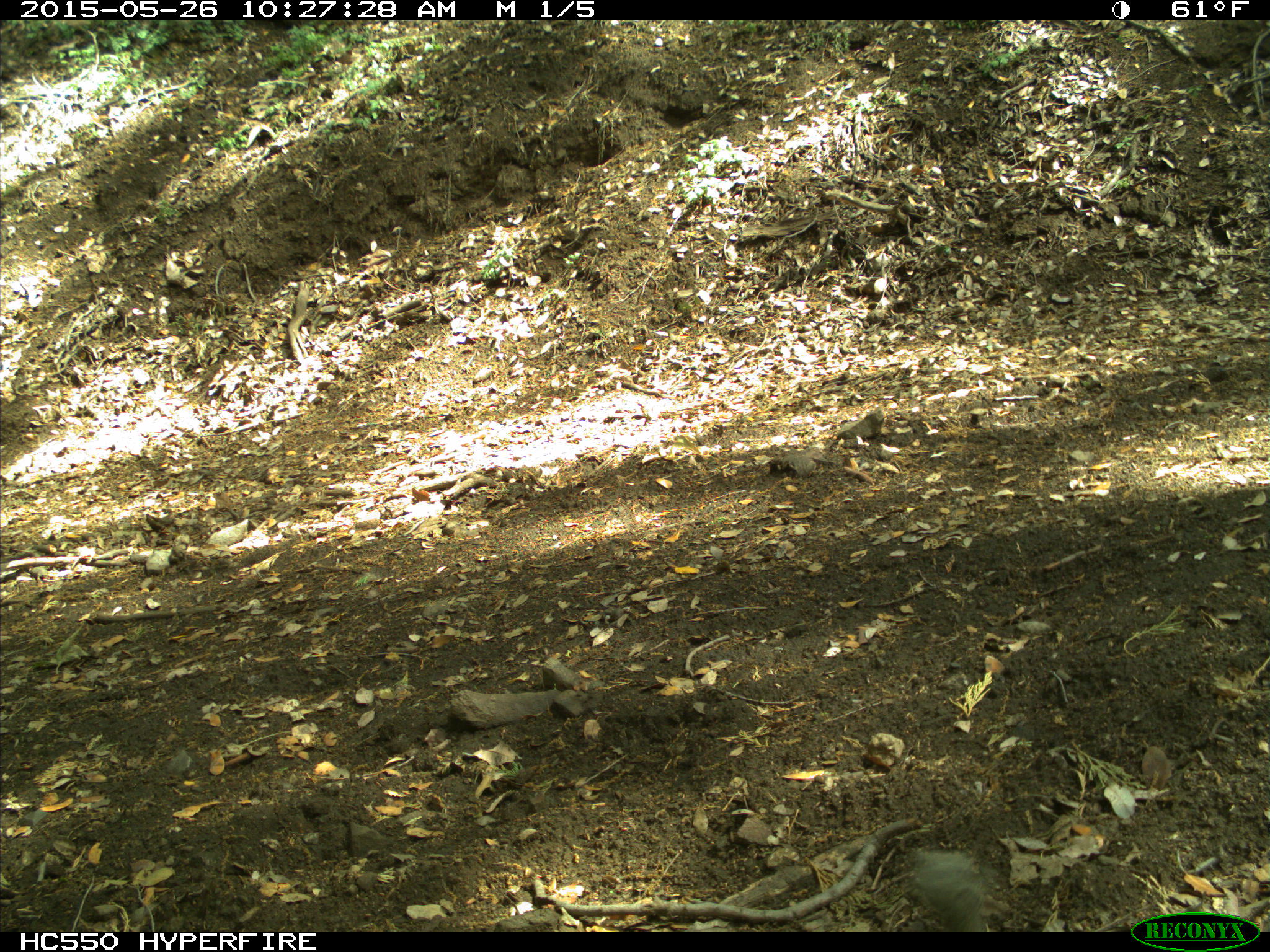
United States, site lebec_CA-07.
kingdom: Animalia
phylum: Chordata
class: Mammalia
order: Rodentia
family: Sciuridae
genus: Sciurus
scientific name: Sciurus carolinensis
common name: eastern gray squirrel